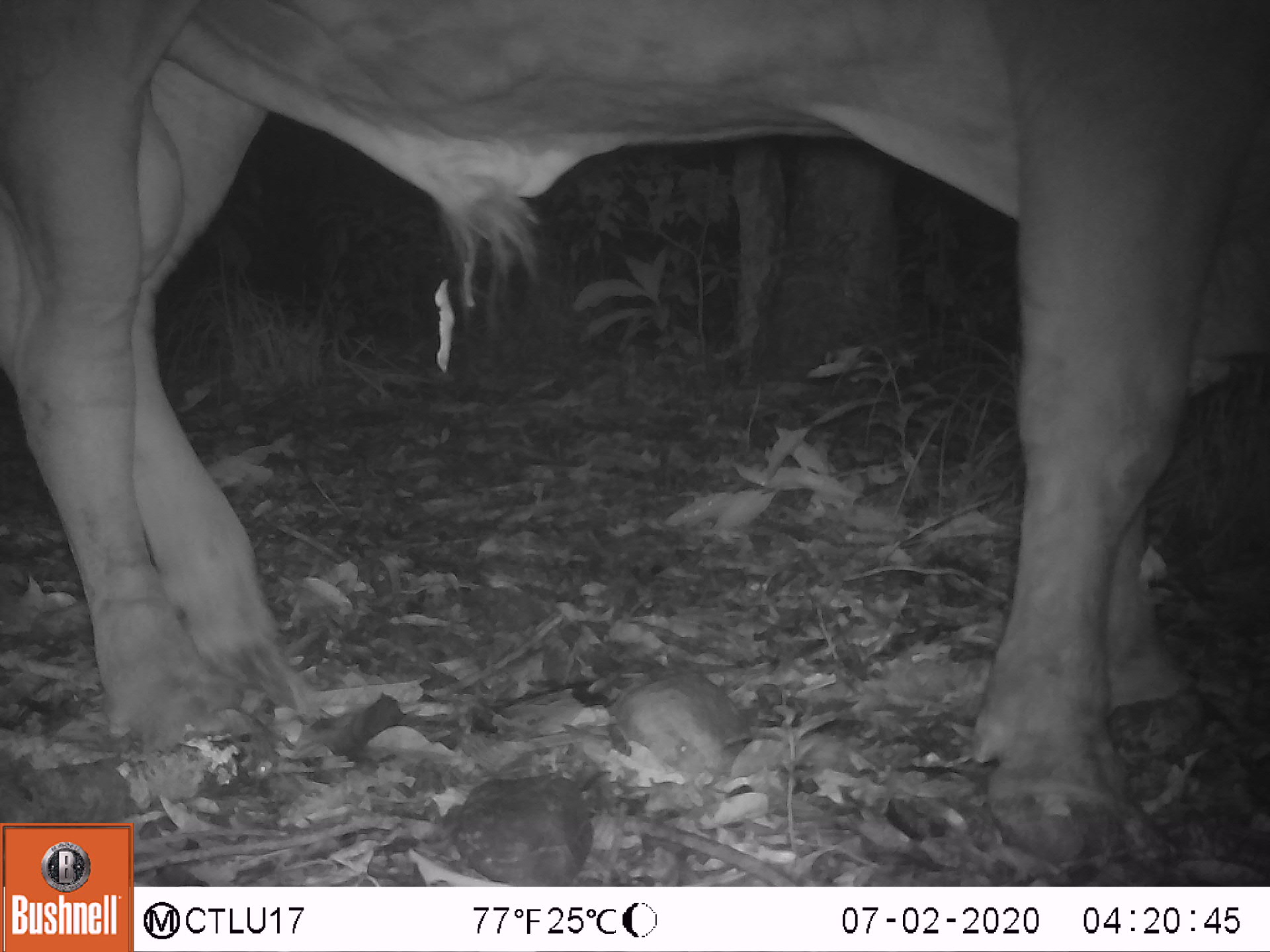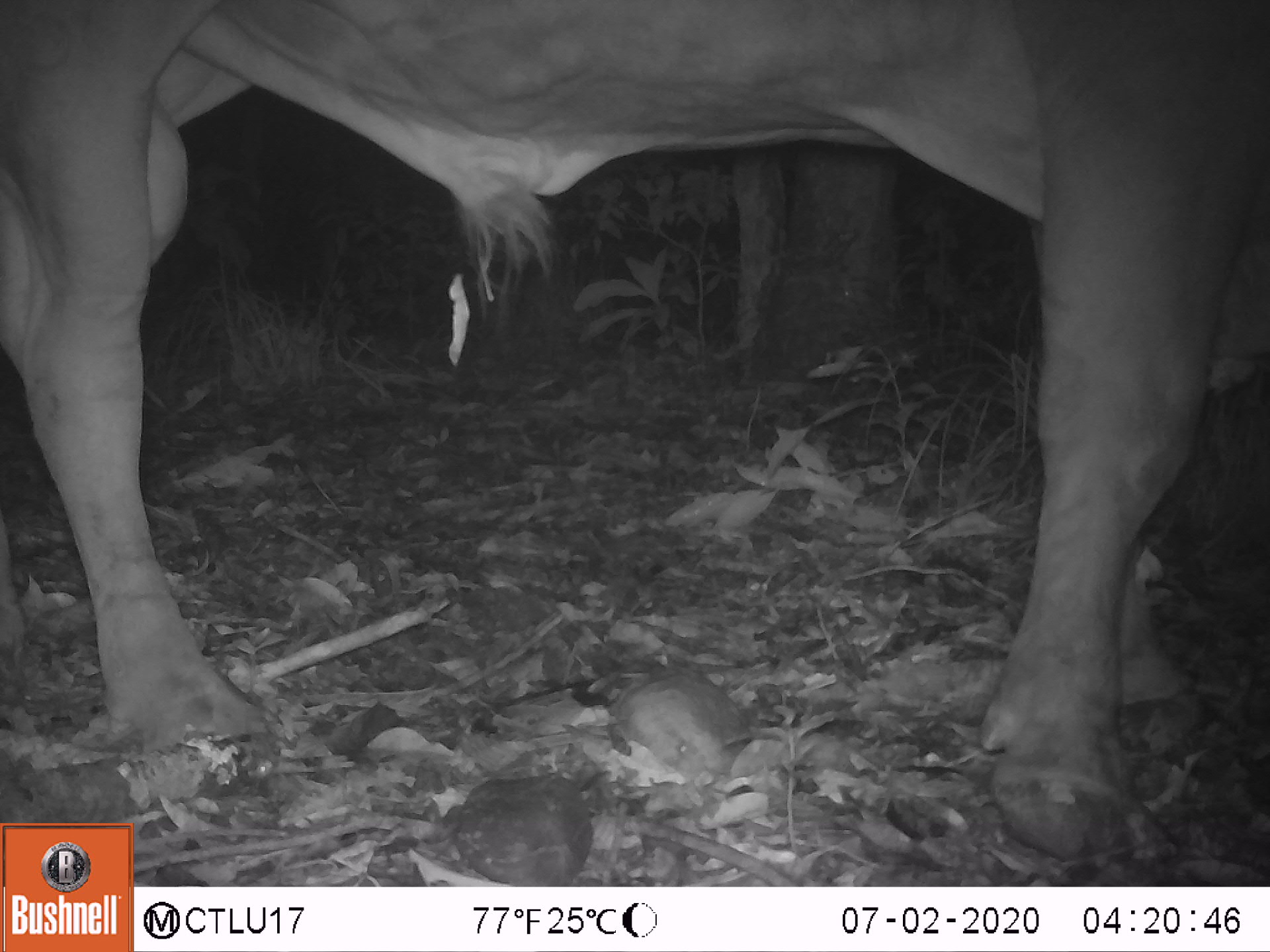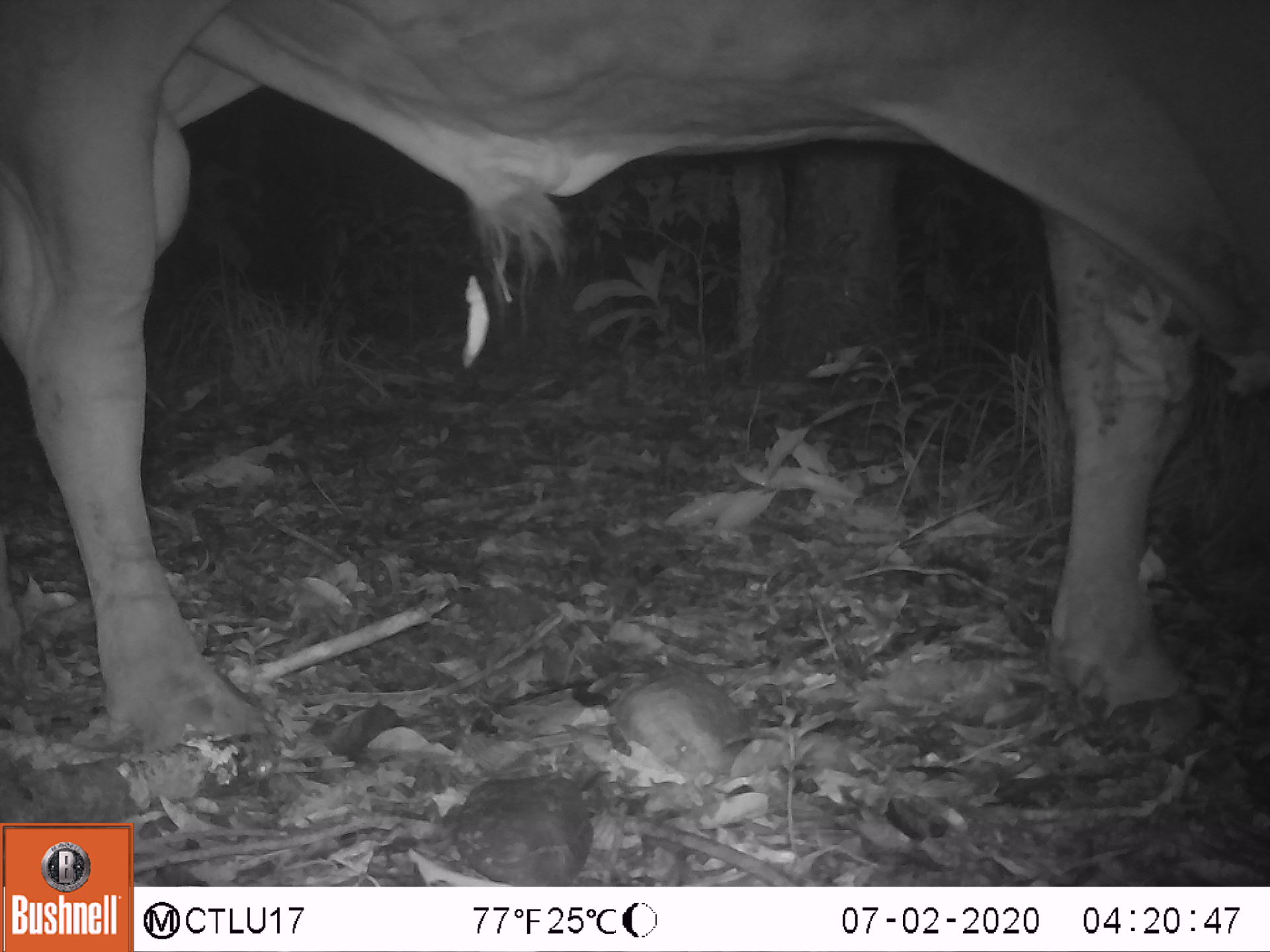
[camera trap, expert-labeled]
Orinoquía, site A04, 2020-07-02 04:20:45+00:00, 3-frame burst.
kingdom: Animalia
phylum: Chordata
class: Mammalia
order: Artiodactyla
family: Bovidae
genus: Bos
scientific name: Bos taurus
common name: cow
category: cattle